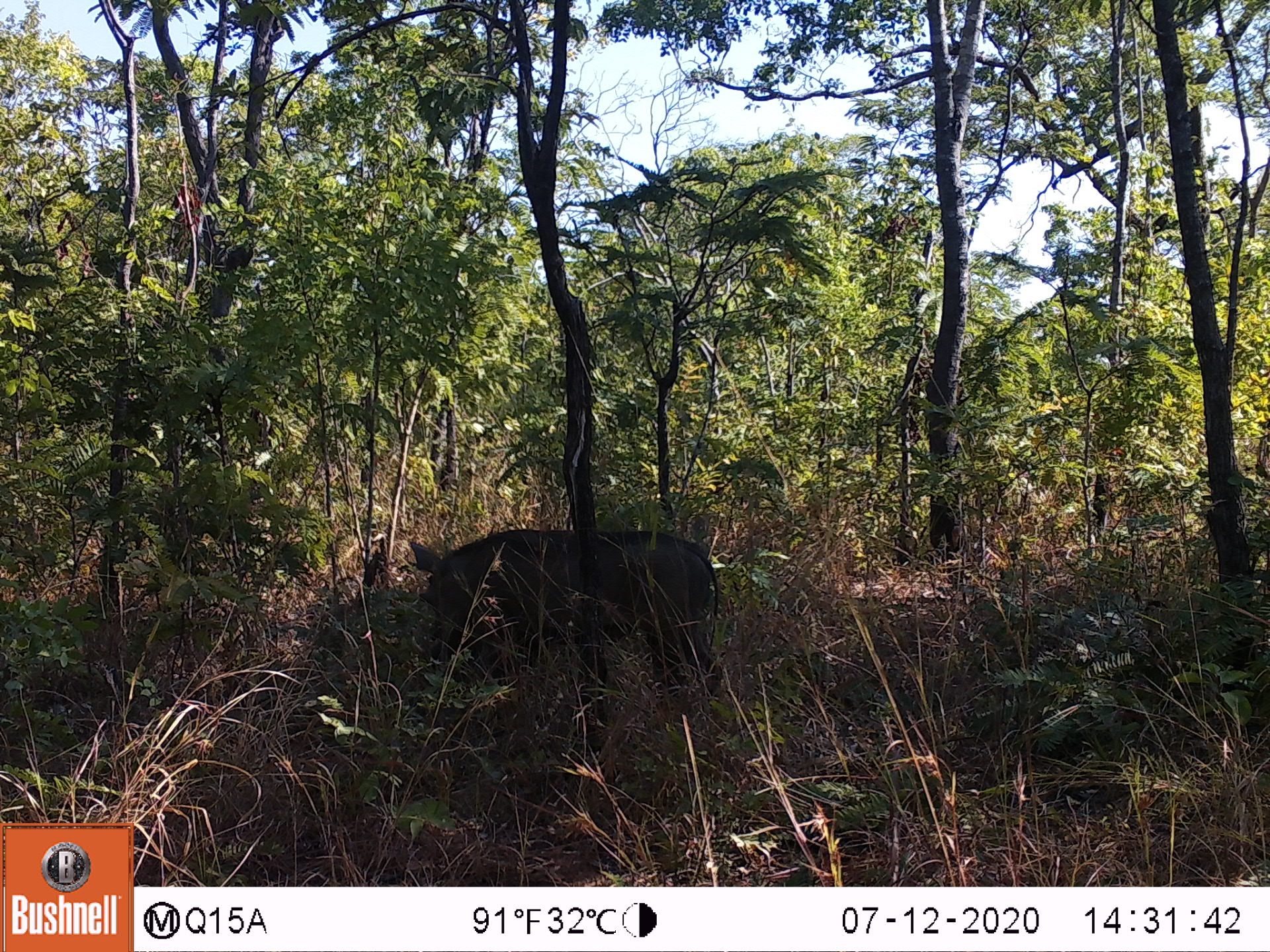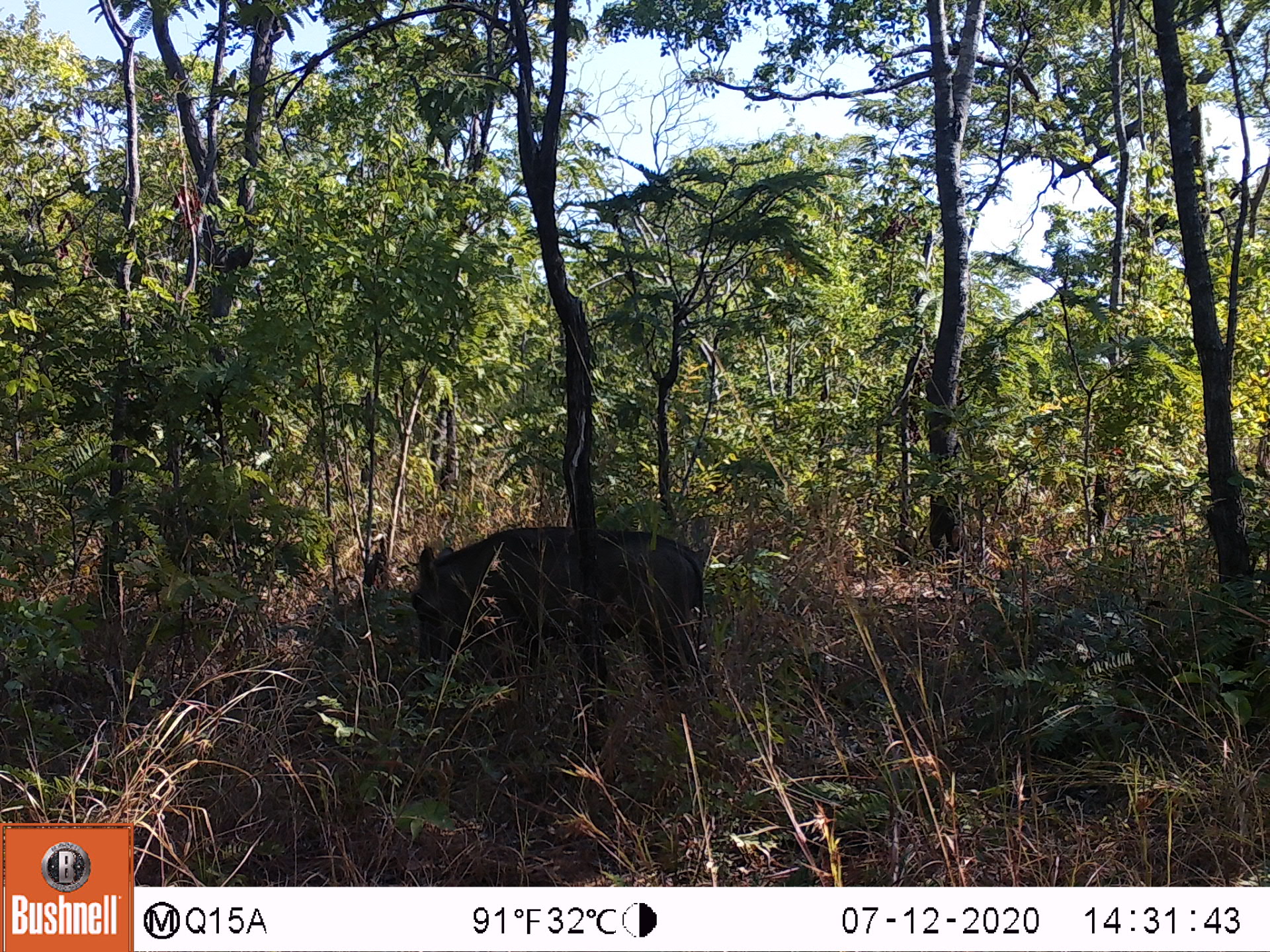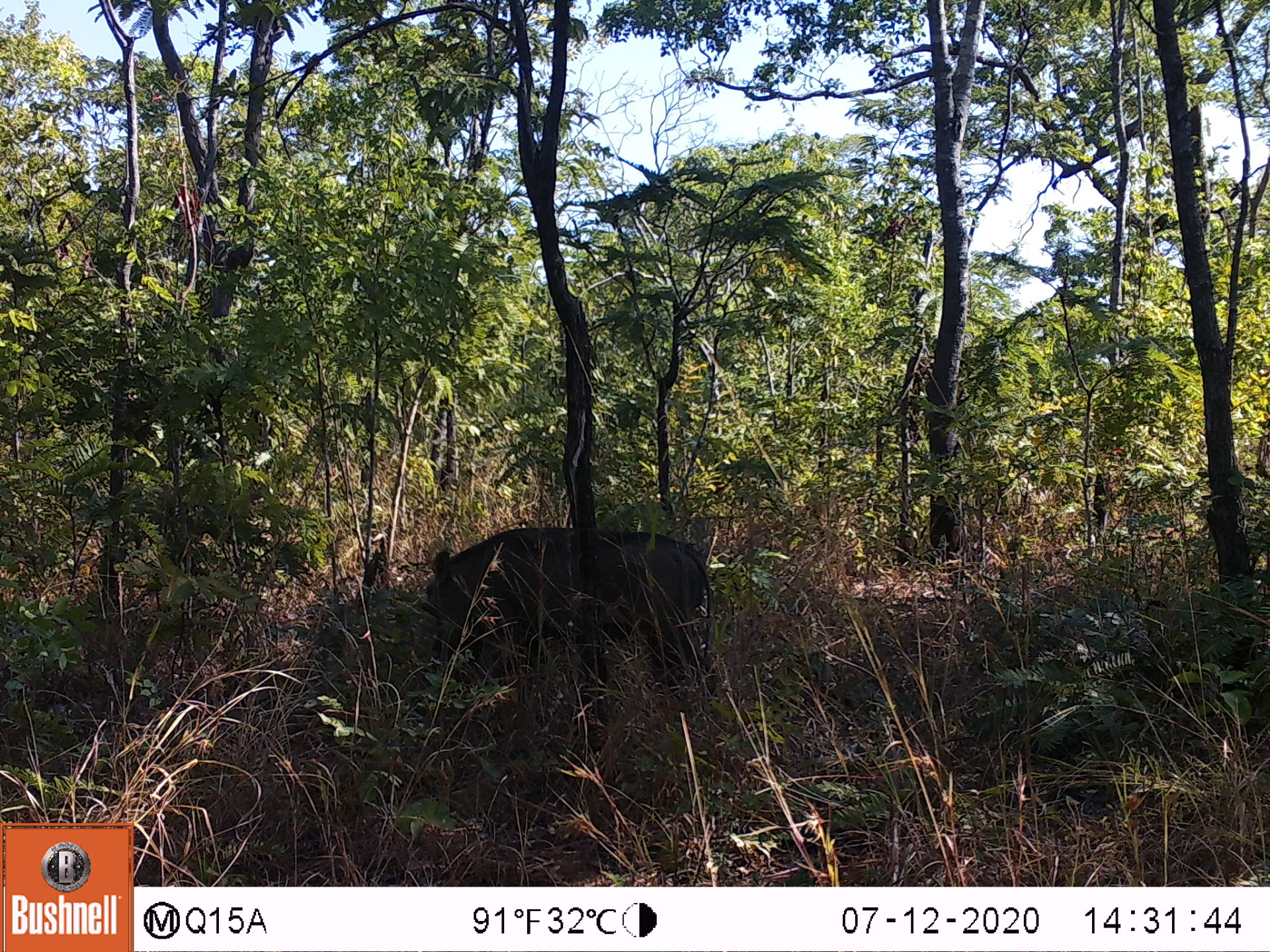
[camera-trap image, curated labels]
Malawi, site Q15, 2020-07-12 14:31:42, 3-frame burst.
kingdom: Animalia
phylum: Chordata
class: Mammalia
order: Artiodactyla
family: Suidae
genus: Phacochoerus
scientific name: Phacochoerus africanus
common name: common warthog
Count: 1.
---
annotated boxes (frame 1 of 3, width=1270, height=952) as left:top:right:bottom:
common warthog: 400:523:727:712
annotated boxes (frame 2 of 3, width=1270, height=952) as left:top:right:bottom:
common warthog: 406:518:710:696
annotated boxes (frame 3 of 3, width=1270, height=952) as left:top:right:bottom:
common warthog: 408:531:722:699